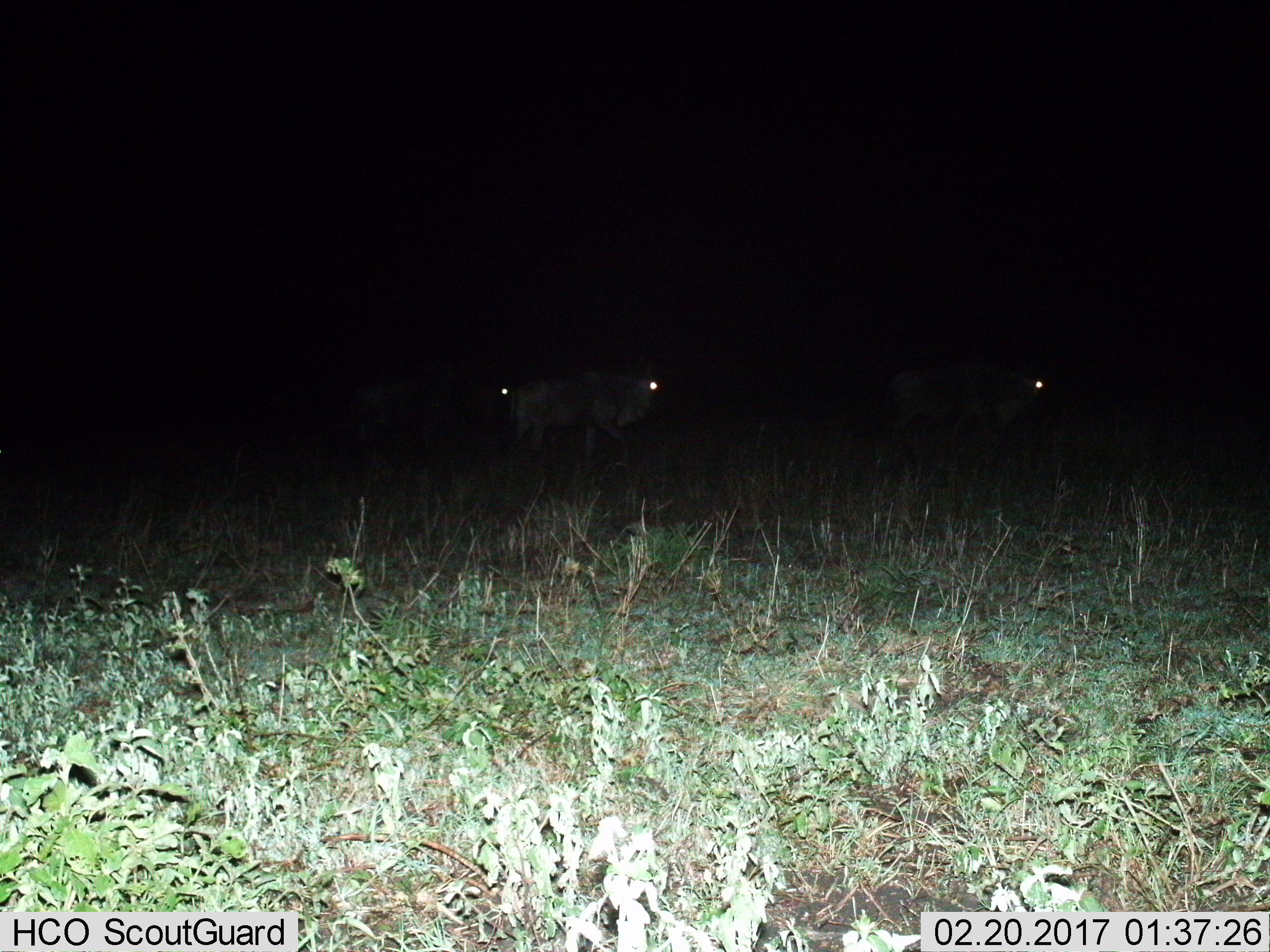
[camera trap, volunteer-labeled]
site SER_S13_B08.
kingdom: Animalia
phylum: Chordata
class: Mammalia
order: Artiodactyla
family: Bovidae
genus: Connochaetes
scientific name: Connochaetes taurinus taurinus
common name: blue wildebeest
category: wildebeestblue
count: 3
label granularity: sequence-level